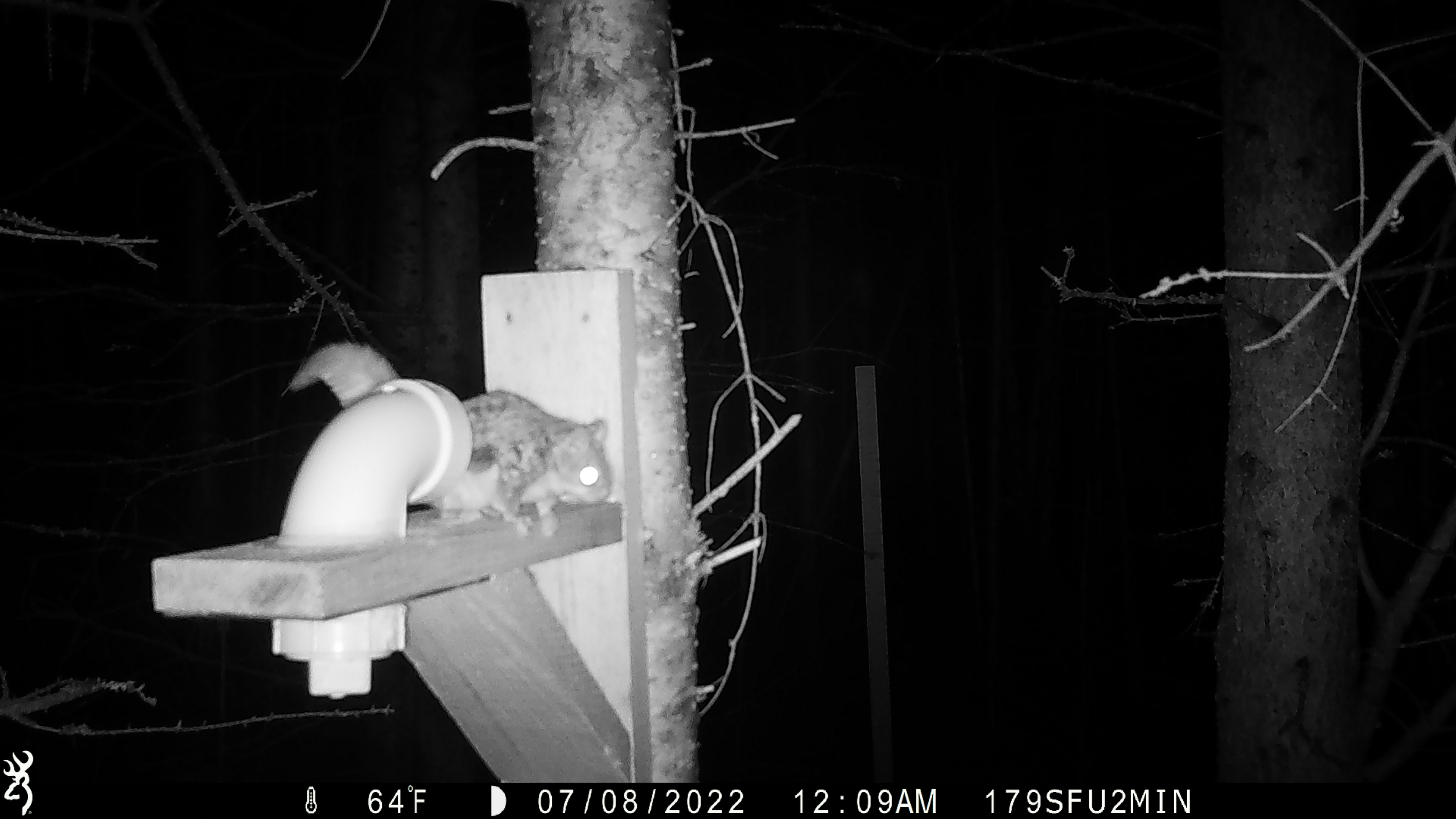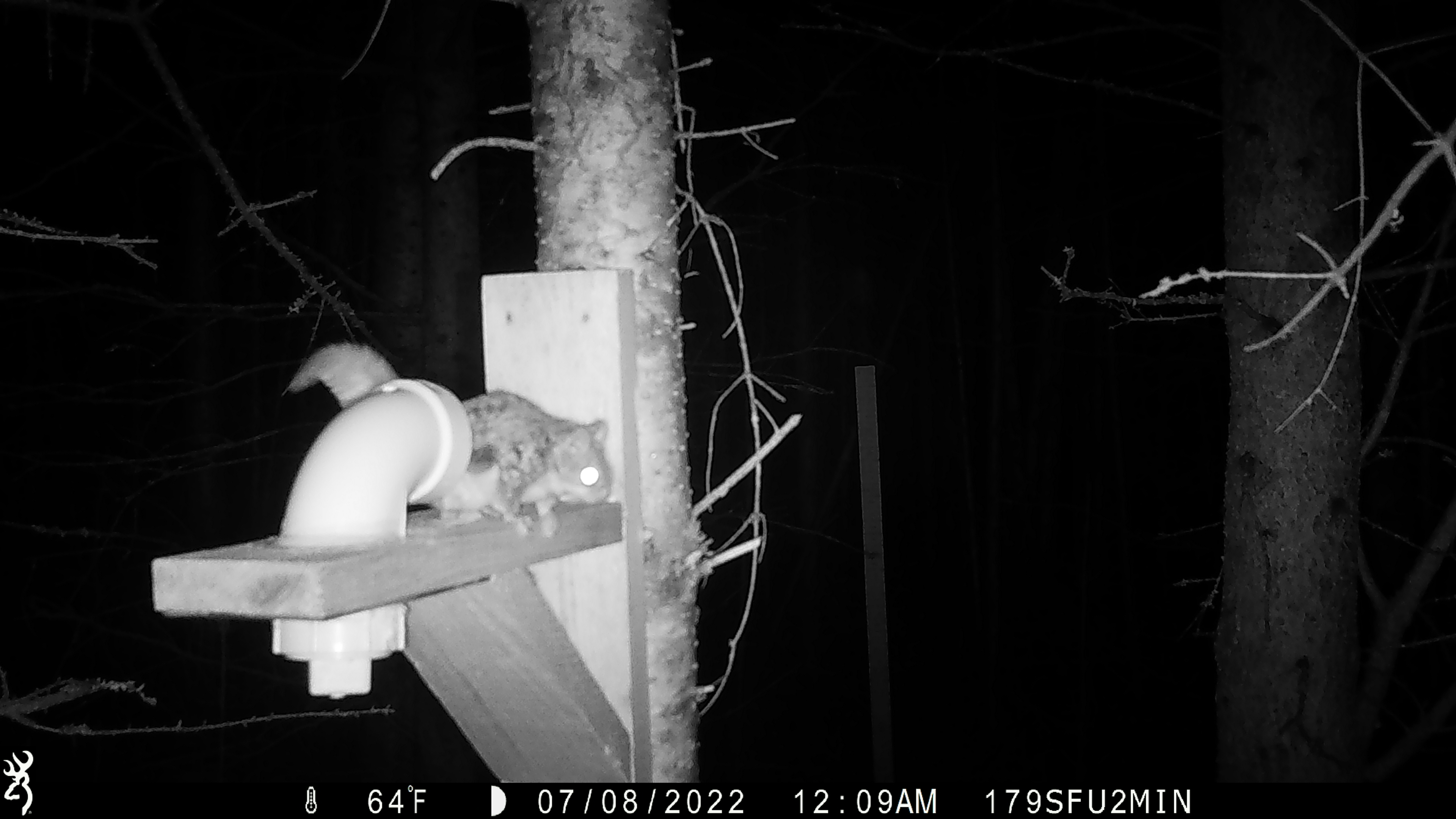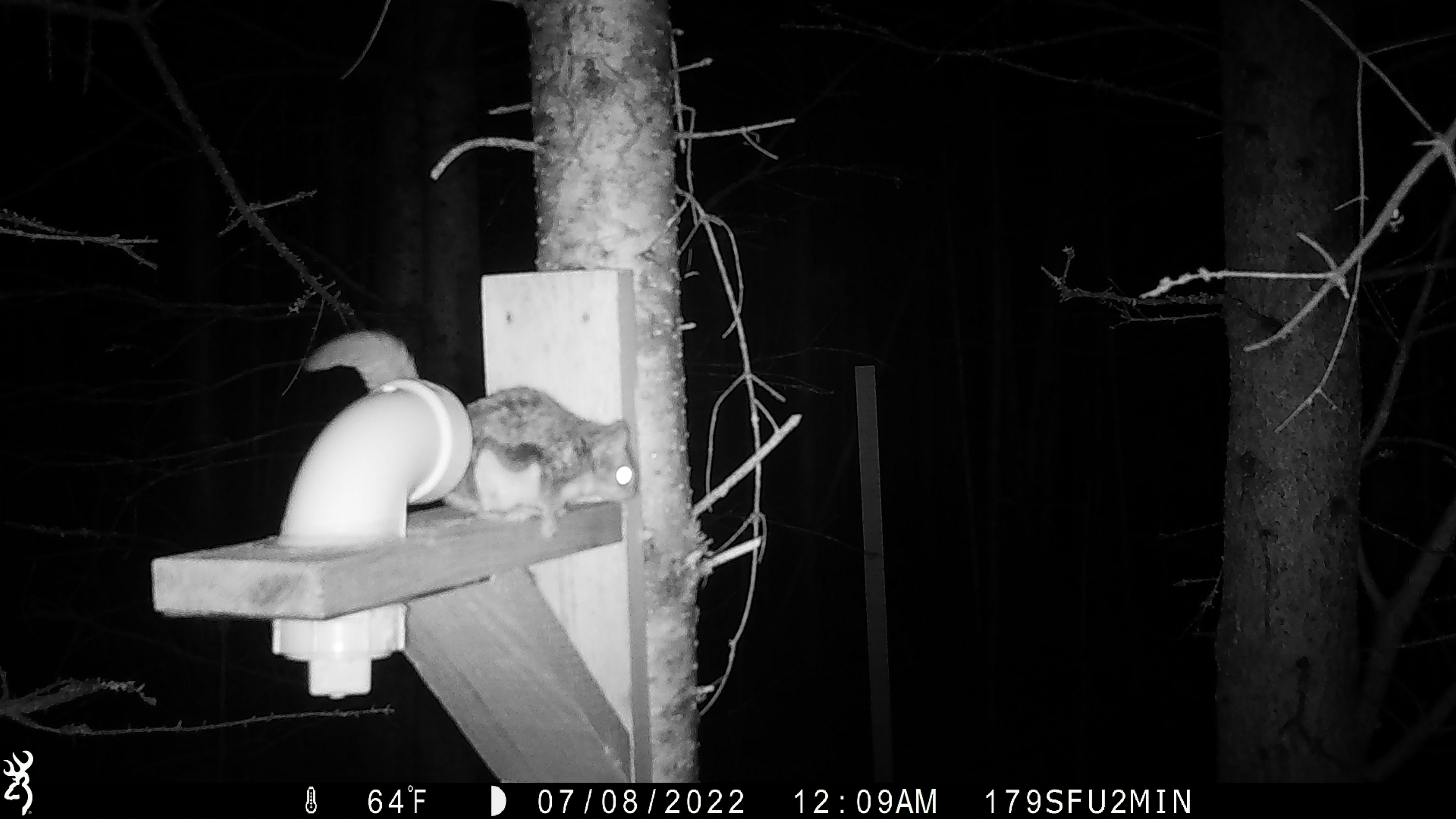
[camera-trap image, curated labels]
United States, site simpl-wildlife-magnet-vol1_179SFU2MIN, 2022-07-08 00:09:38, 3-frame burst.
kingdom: Animalia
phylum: Chordata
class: Mammalia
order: Rodentia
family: Sciuridae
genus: Glaucomys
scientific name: Glaucomys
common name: flying squirrel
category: flying squirrel sp.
Flying squirrel sp. (flying squirrel) (Glaucomys).